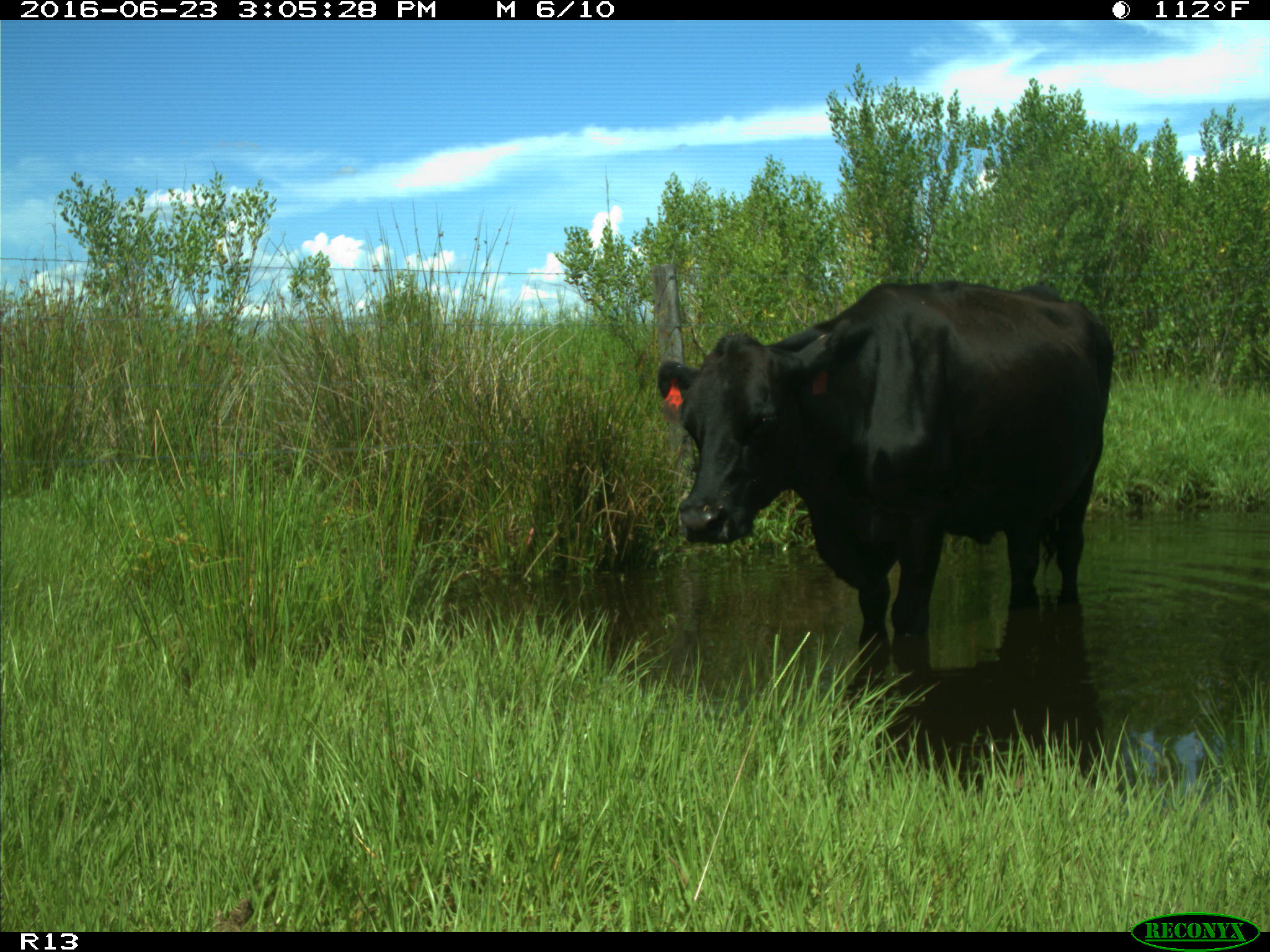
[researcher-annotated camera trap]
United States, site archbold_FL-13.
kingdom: Animalia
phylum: Chordata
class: Mammalia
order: Artiodactyla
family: Bovidae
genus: Bos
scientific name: Bos taurus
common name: domestic cow